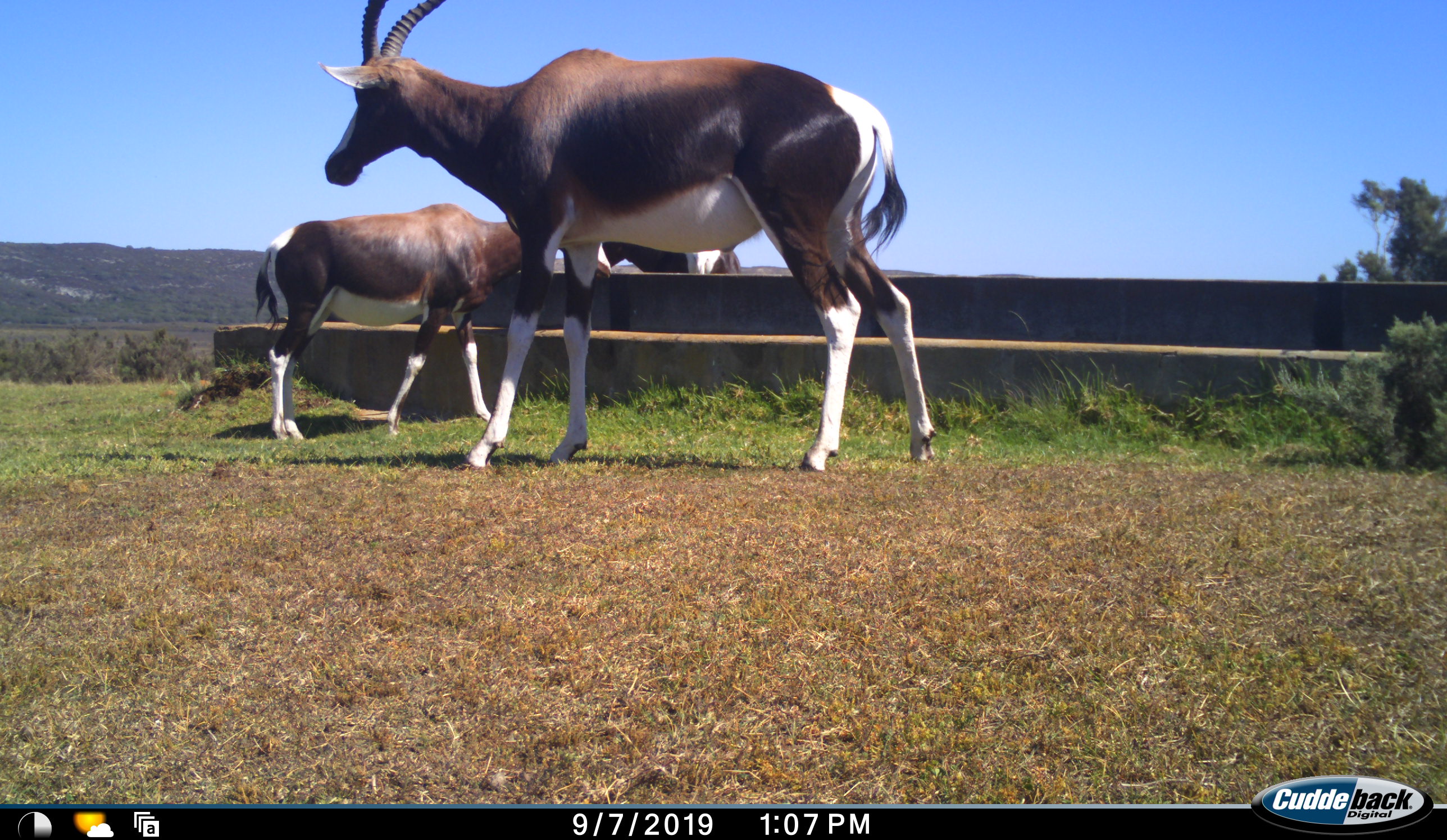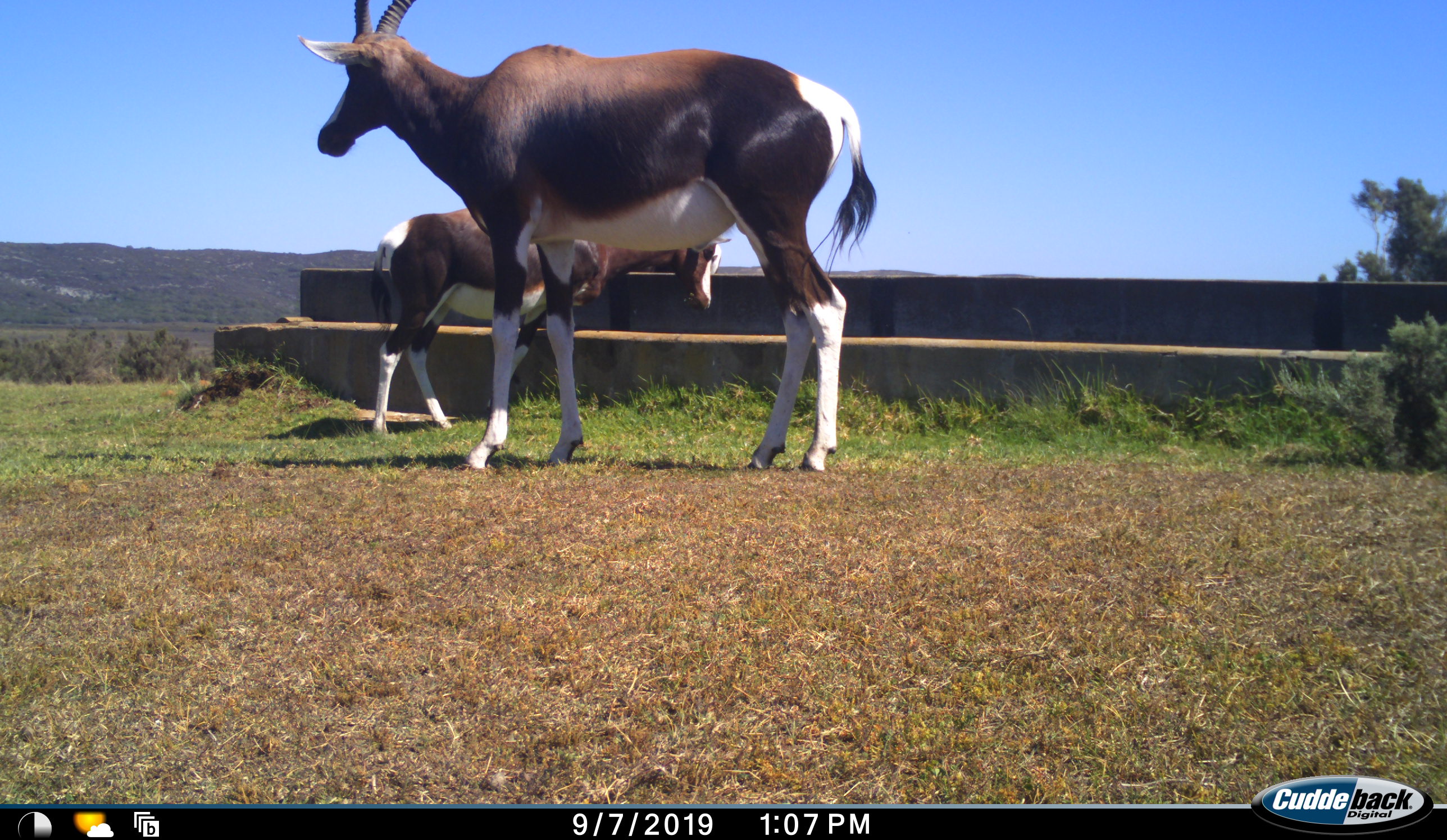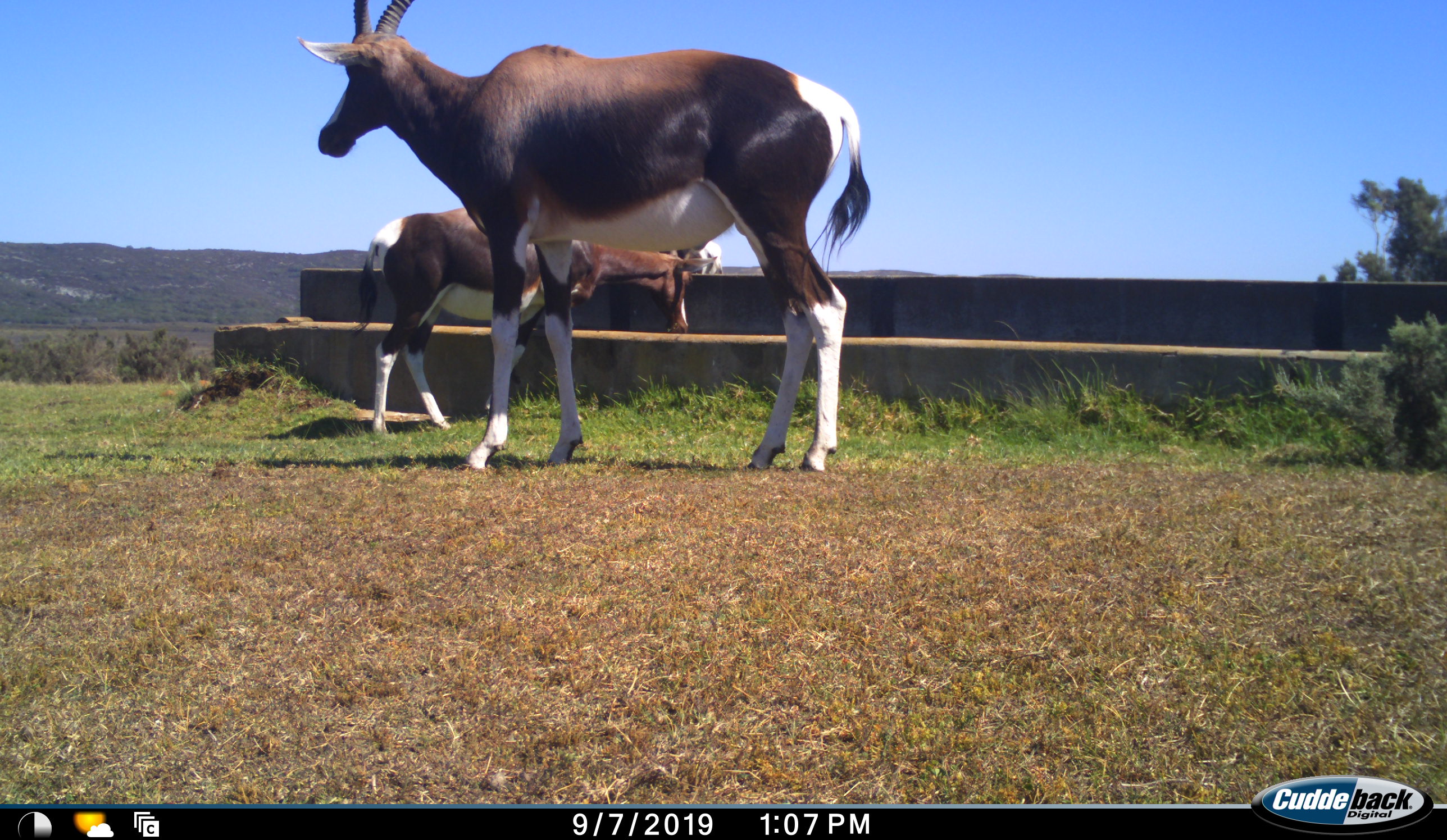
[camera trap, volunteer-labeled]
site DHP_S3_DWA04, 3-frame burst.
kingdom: Animalia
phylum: Chordata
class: Mammalia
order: Artiodactyla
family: Bovidae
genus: Damaliscus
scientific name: Damaliscus pygargus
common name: bontebok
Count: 3.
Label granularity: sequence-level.